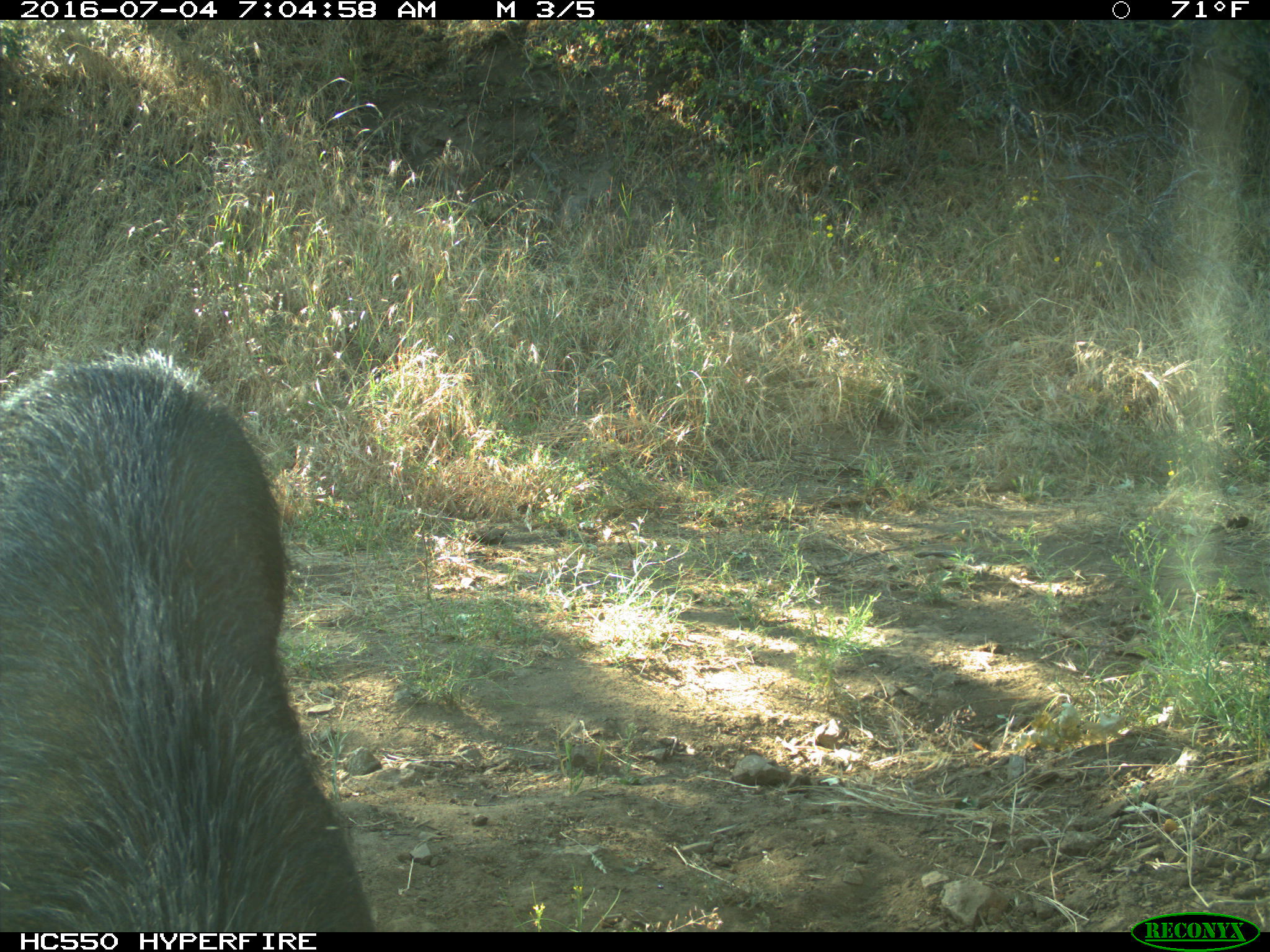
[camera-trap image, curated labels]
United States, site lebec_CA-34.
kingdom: Animalia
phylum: Chordata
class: Mammalia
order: Artiodactyla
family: Suidae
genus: Sus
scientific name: Sus scrofa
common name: wild boar